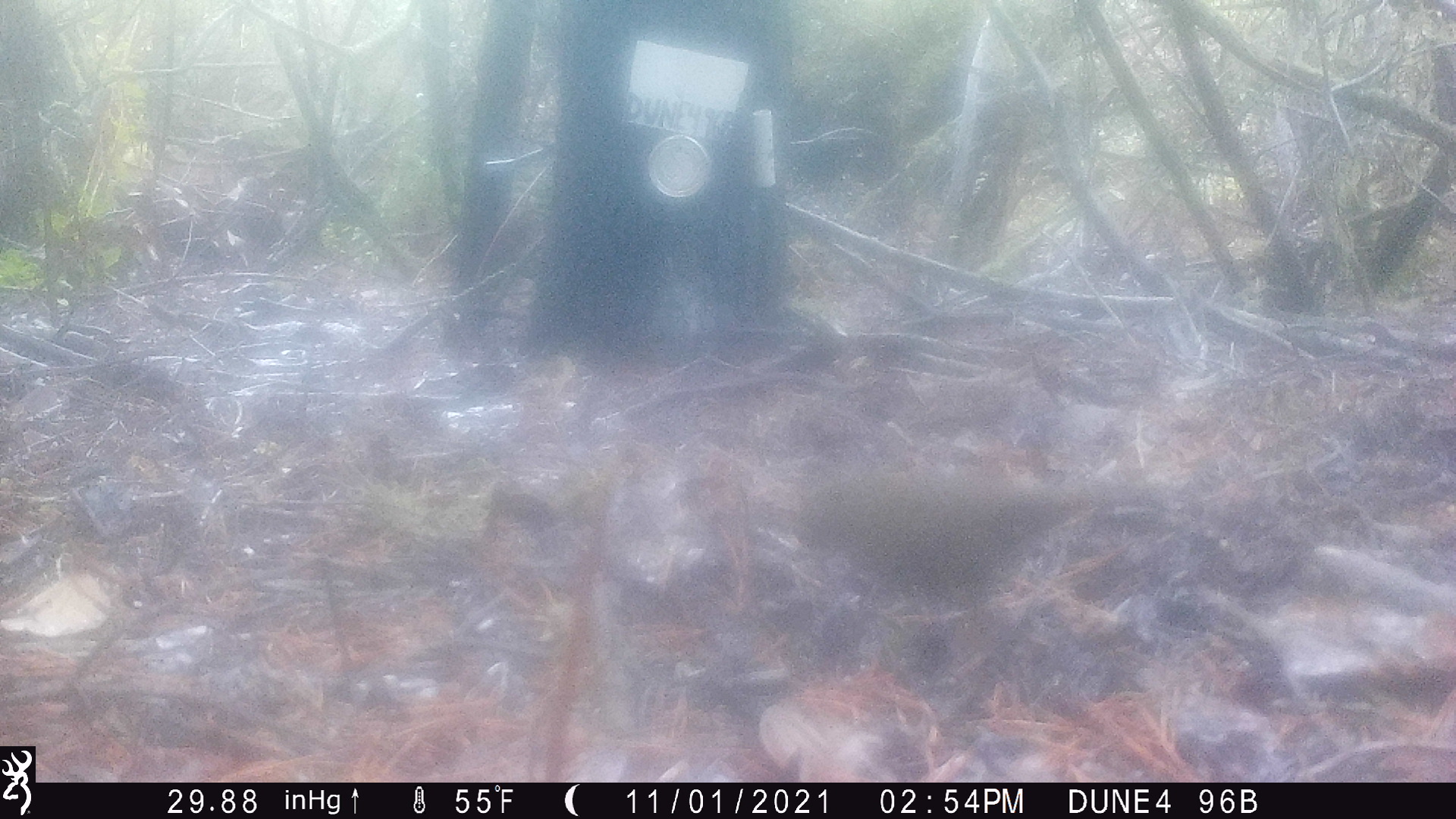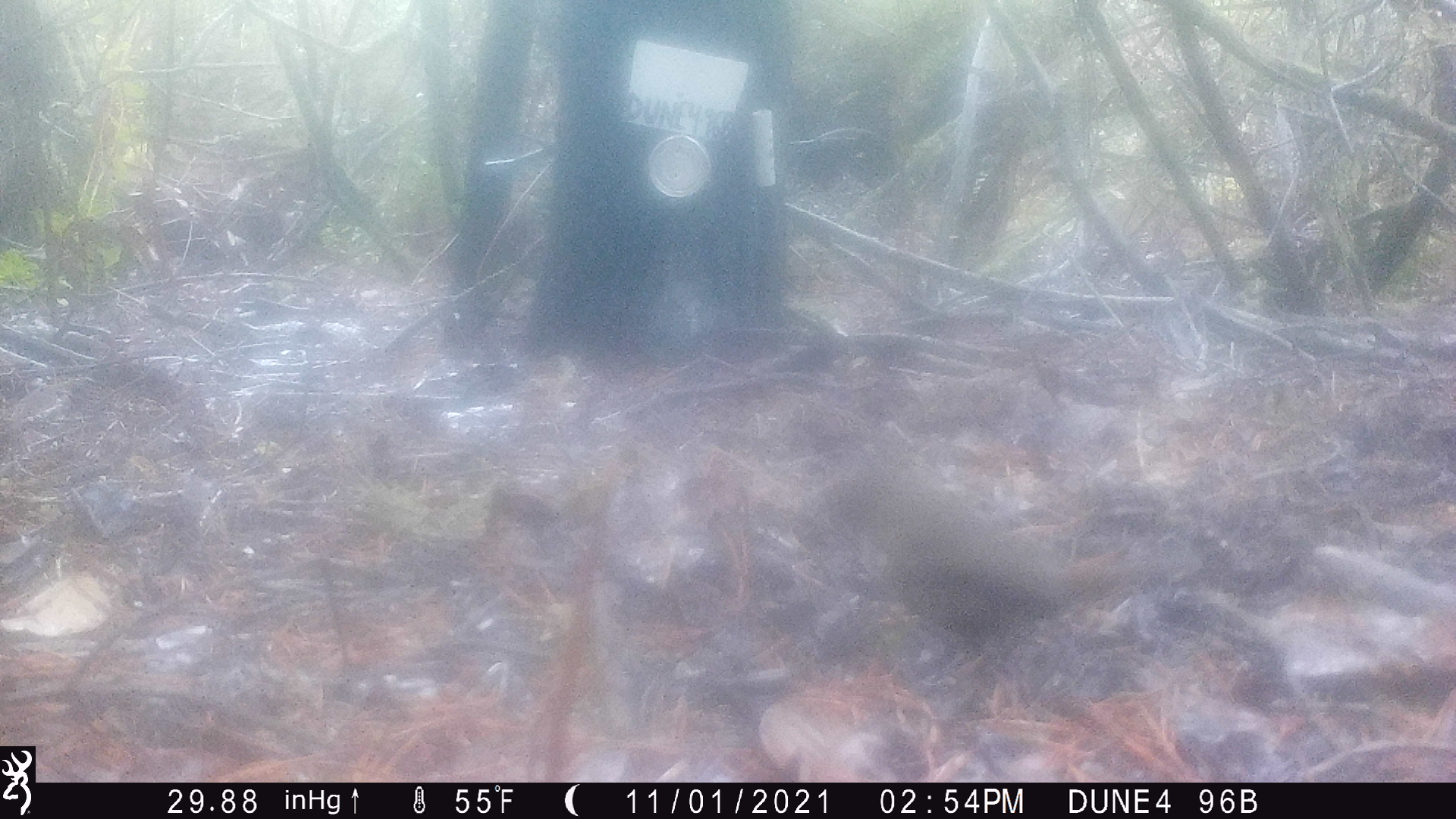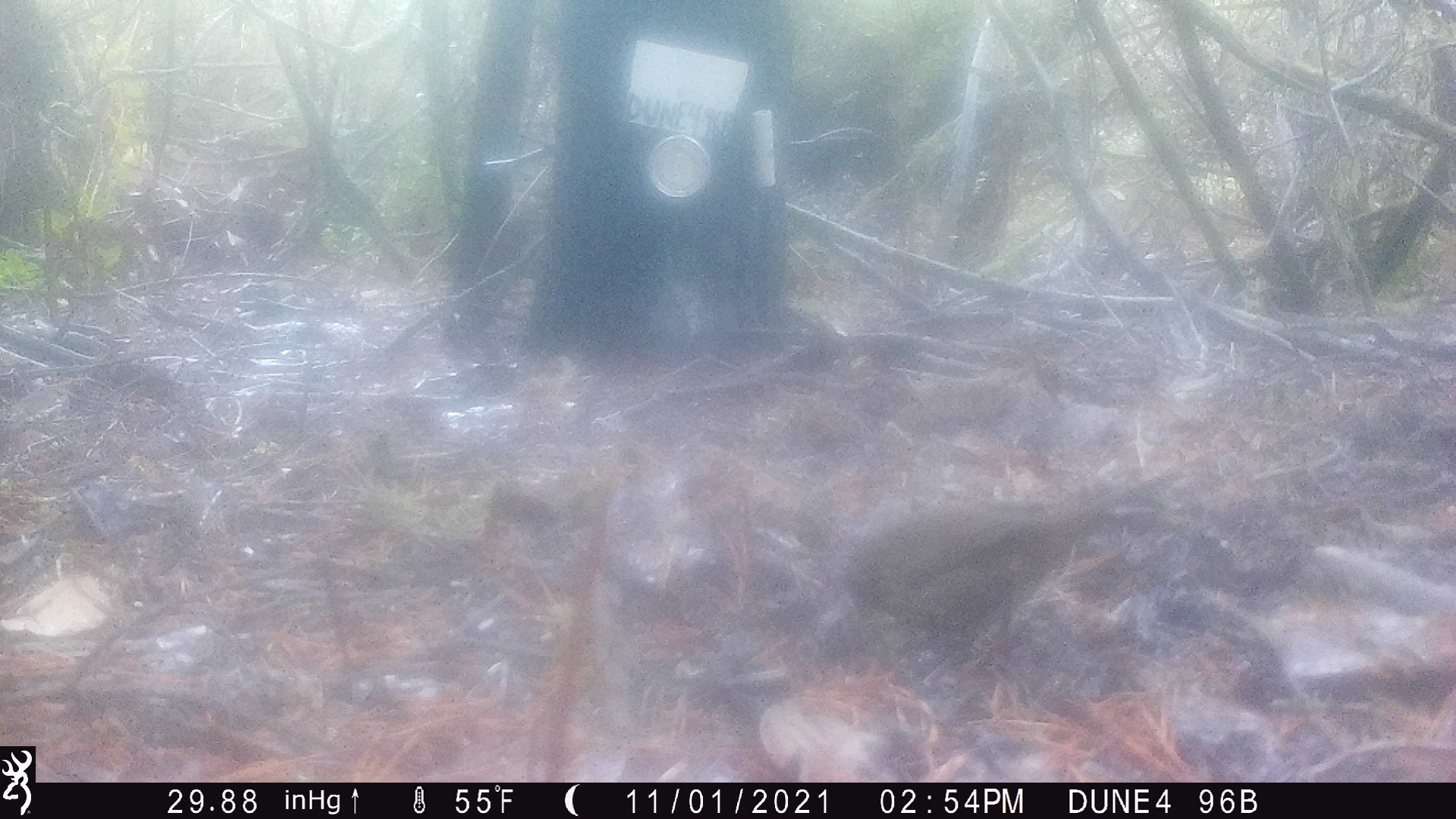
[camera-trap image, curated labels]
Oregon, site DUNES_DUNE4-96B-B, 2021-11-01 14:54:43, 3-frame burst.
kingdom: Animalia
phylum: Chordata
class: Aves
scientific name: Aves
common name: bird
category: other bird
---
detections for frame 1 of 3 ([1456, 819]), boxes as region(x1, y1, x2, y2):
other bird: region(783, 436, 1154, 652)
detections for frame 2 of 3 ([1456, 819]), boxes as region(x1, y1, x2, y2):
other bird: region(808, 451, 1155, 685)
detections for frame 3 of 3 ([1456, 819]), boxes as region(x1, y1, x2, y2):
other bird: region(813, 451, 1196, 684)